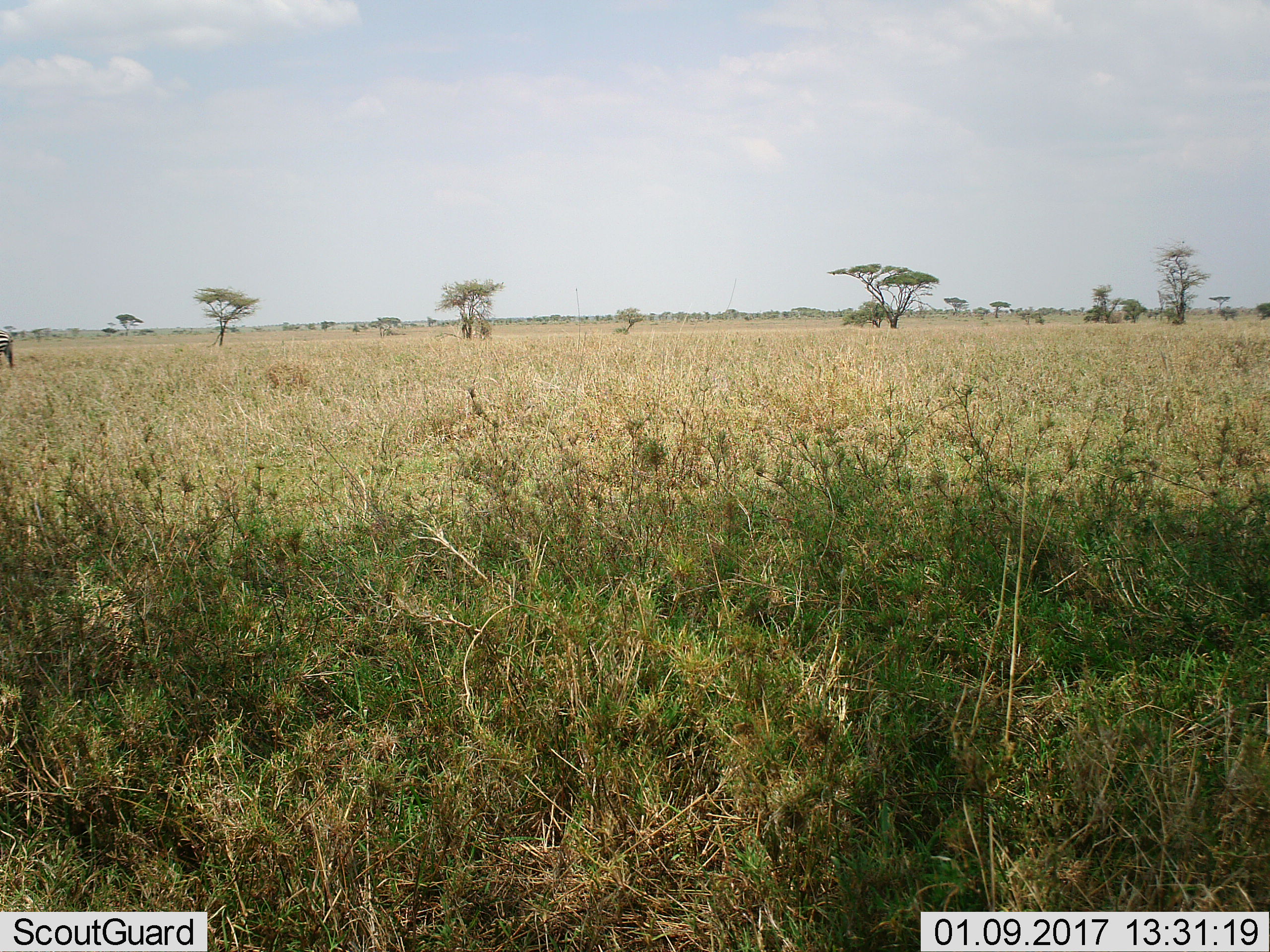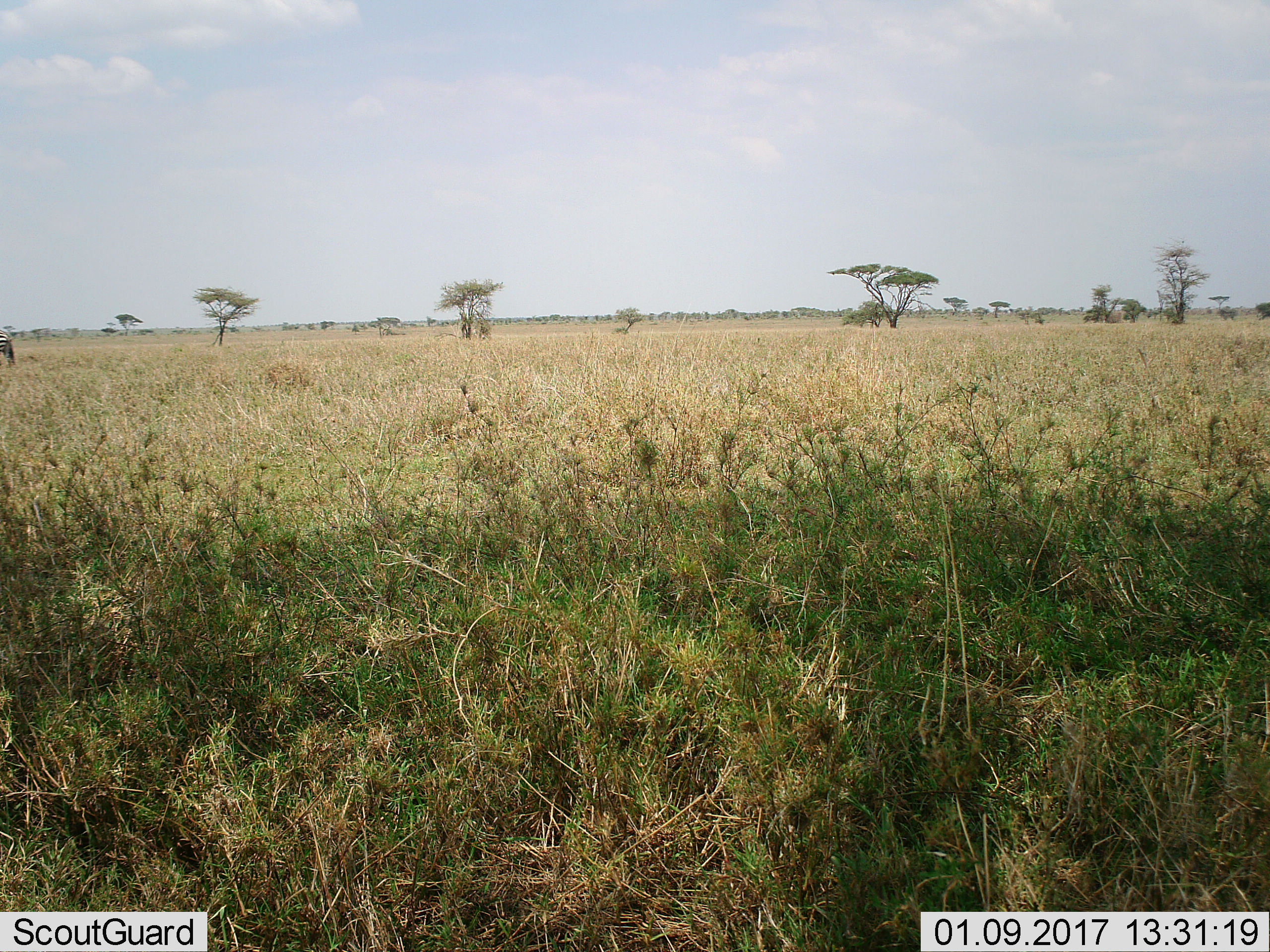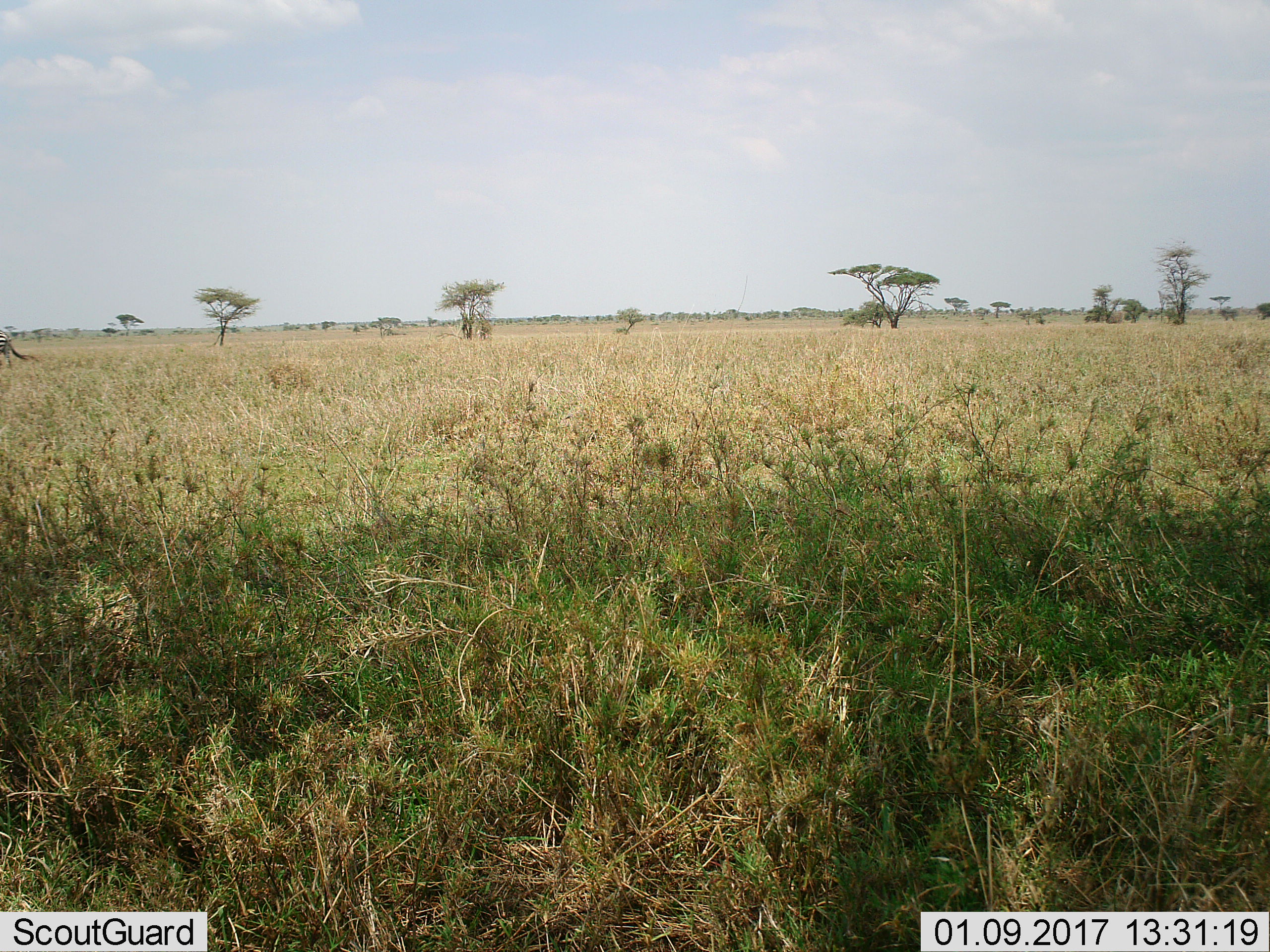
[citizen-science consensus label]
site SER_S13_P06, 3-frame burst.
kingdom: Animalia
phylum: Chordata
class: Mammalia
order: Perissodactyla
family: Equidae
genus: Equus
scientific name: Equus quagga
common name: plains zebra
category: zebraplains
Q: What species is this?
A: Zebraplains (plains zebra) (Equus quagga).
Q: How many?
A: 1.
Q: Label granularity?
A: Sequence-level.